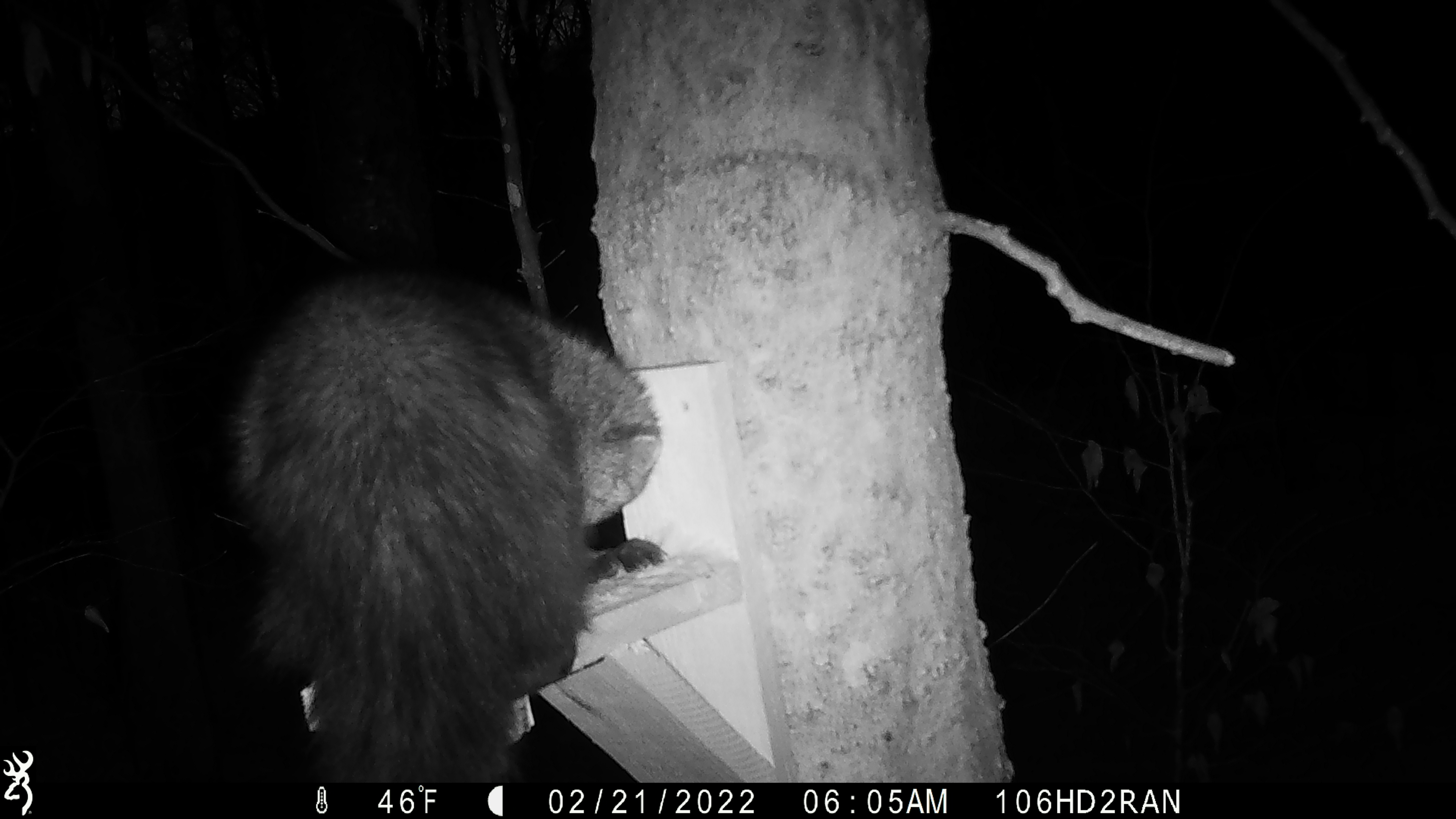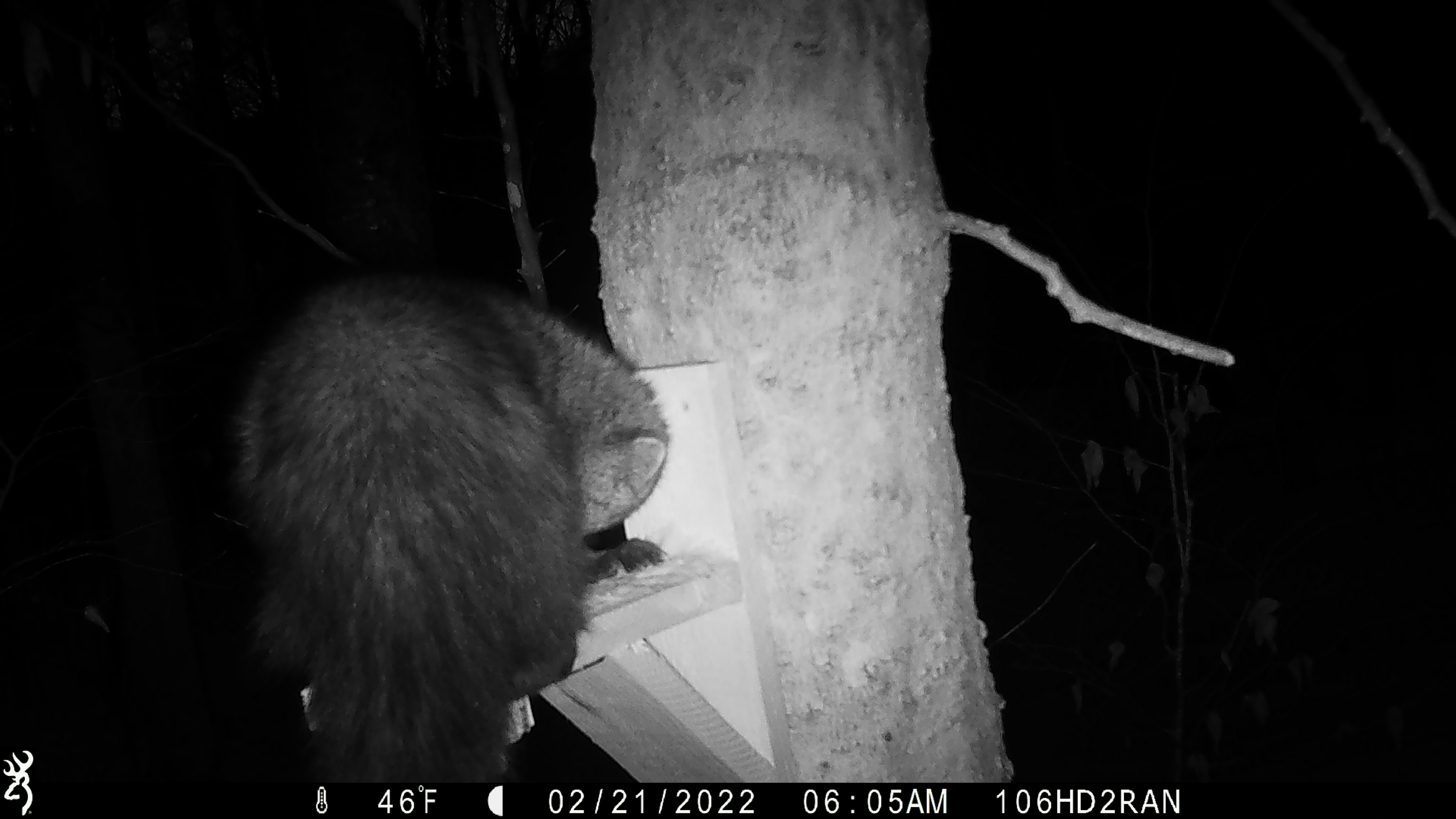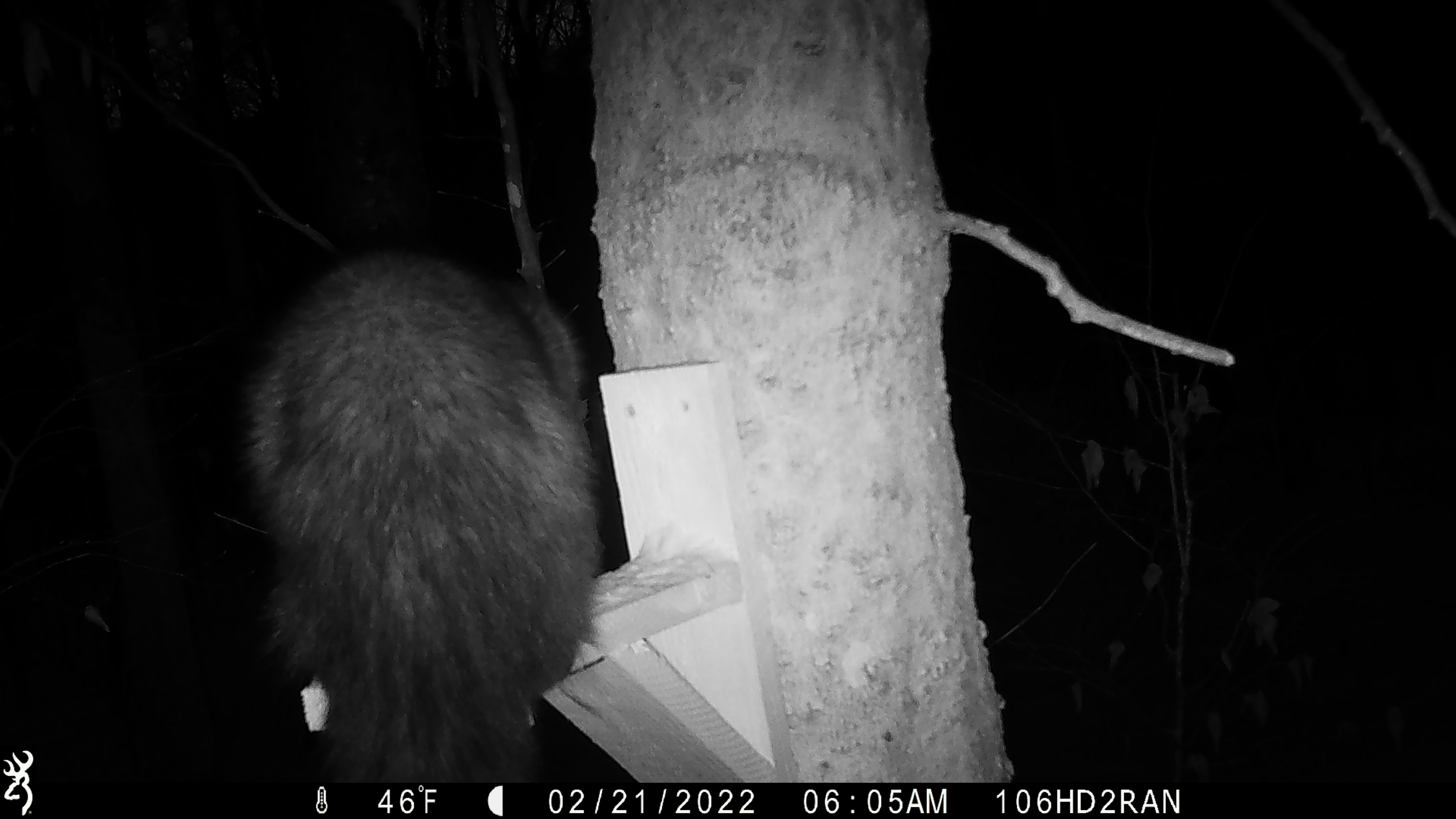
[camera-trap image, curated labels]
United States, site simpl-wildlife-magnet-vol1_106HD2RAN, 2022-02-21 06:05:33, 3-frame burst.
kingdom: Animalia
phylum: Chordata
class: Mammalia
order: Carnivora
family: Mustelidae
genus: Pekania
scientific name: Pekania pennanti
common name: fisher